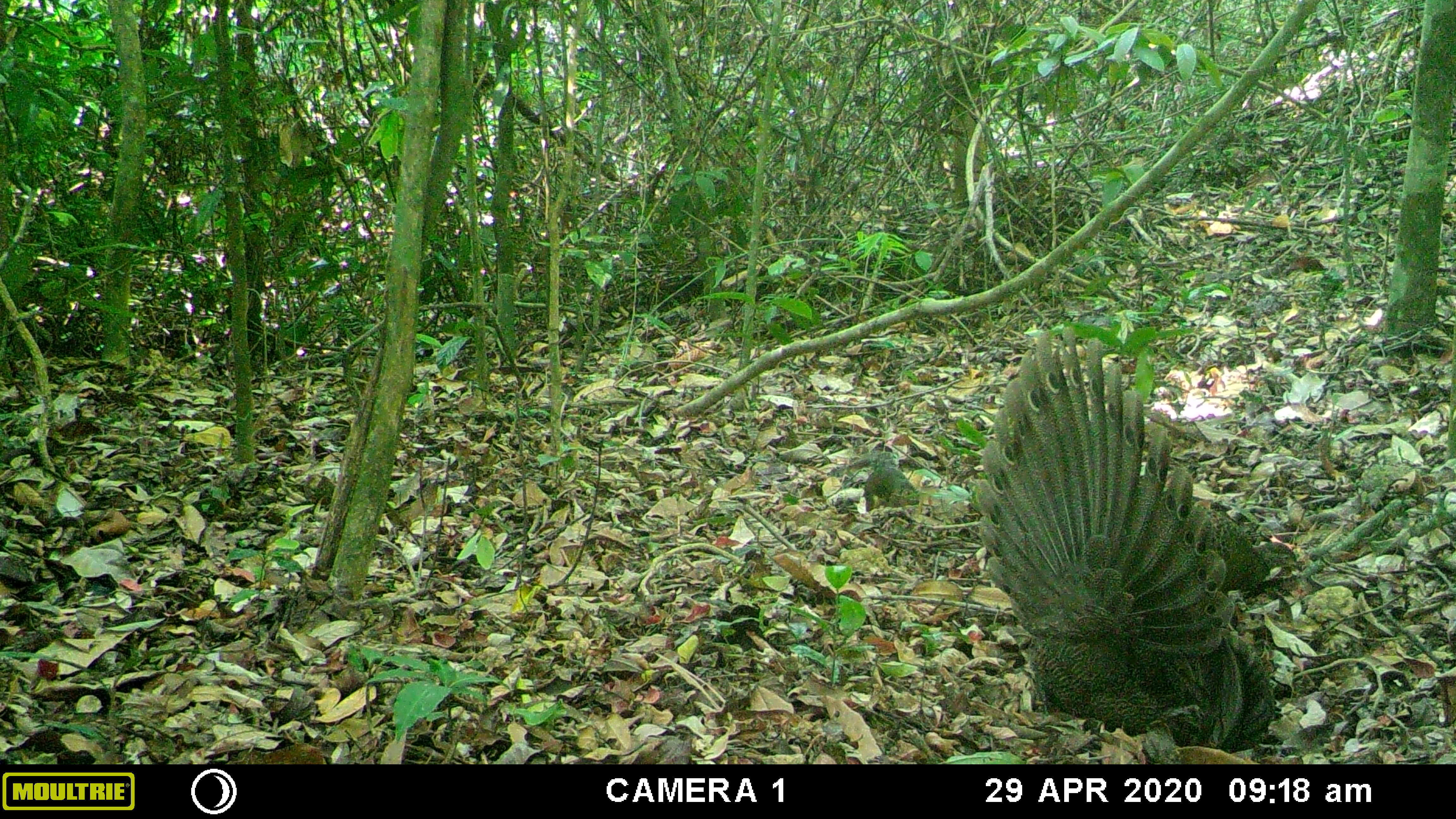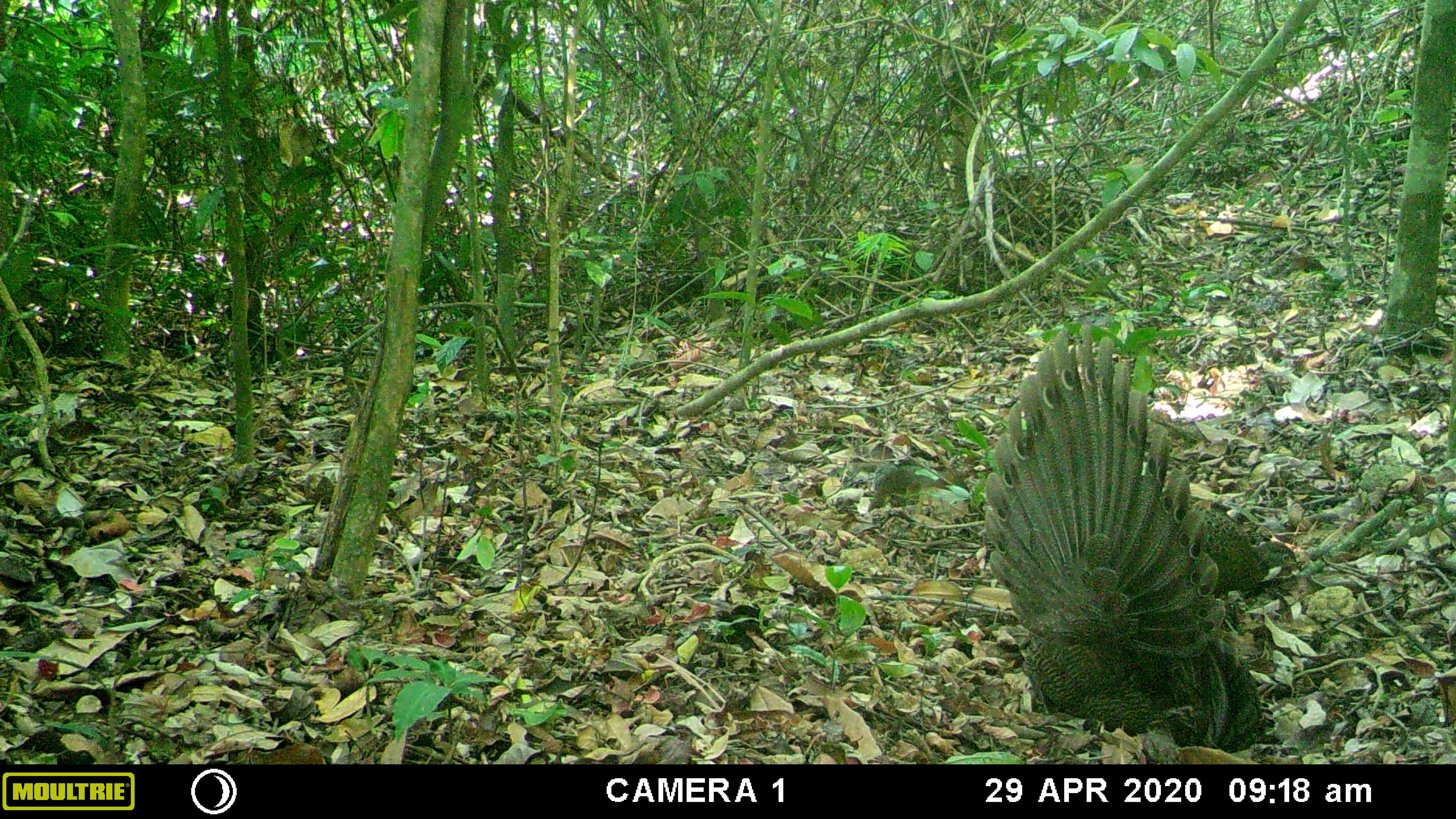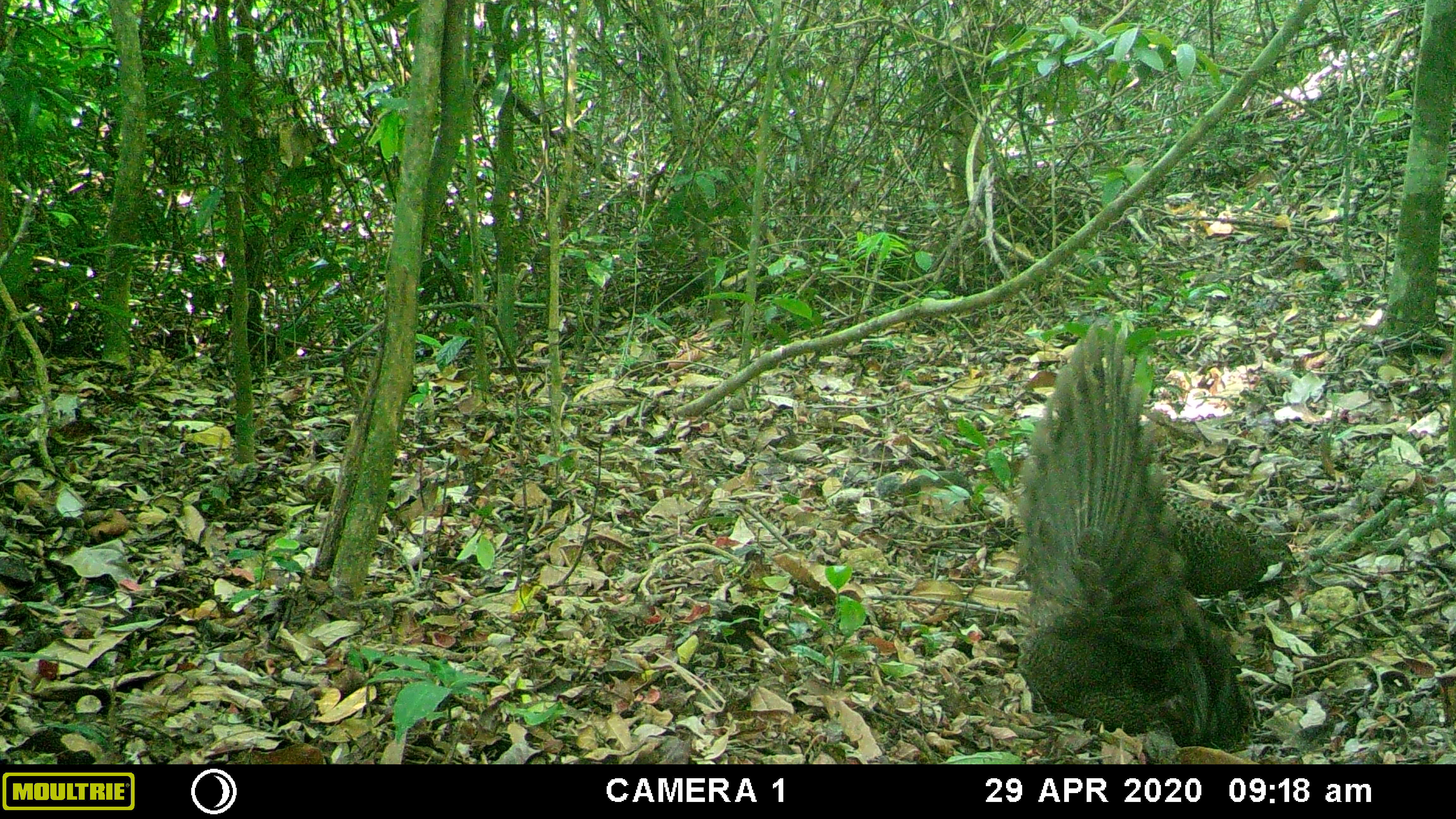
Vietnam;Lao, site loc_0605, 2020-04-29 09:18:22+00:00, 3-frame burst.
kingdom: Animalia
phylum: Chordata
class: Aves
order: Galliformes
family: Phasianidae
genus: Polyplectron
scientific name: Polyplectron bicalcaratum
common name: gray peacock-pheasant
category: grey peacock pheasant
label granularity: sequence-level